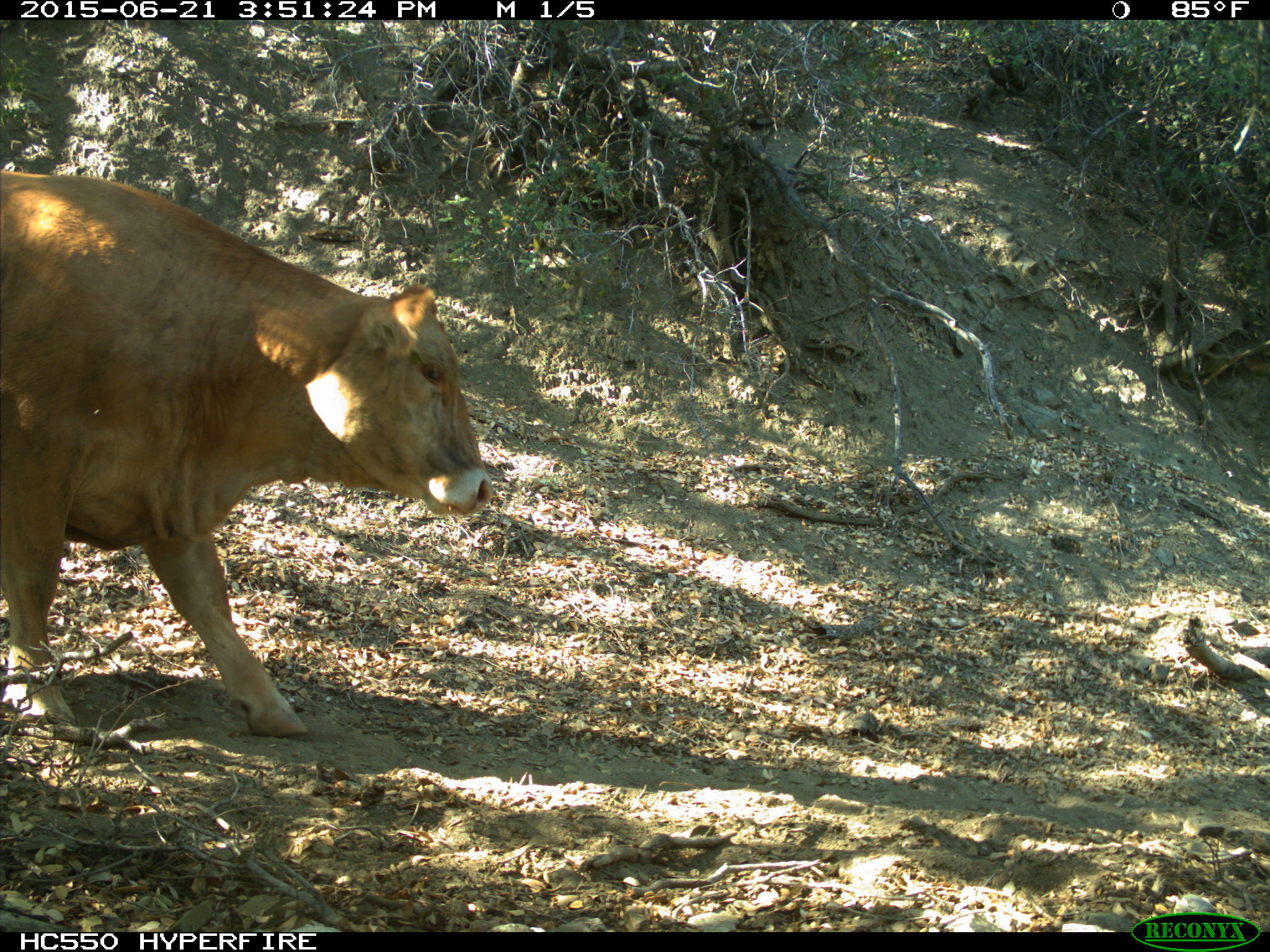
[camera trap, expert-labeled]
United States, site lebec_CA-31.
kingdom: Animalia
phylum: Chordata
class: Mammalia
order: Artiodactyla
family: Bovidae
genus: Bos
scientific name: Bos taurus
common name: domestic cow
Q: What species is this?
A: Bos taurus (domestic cow).